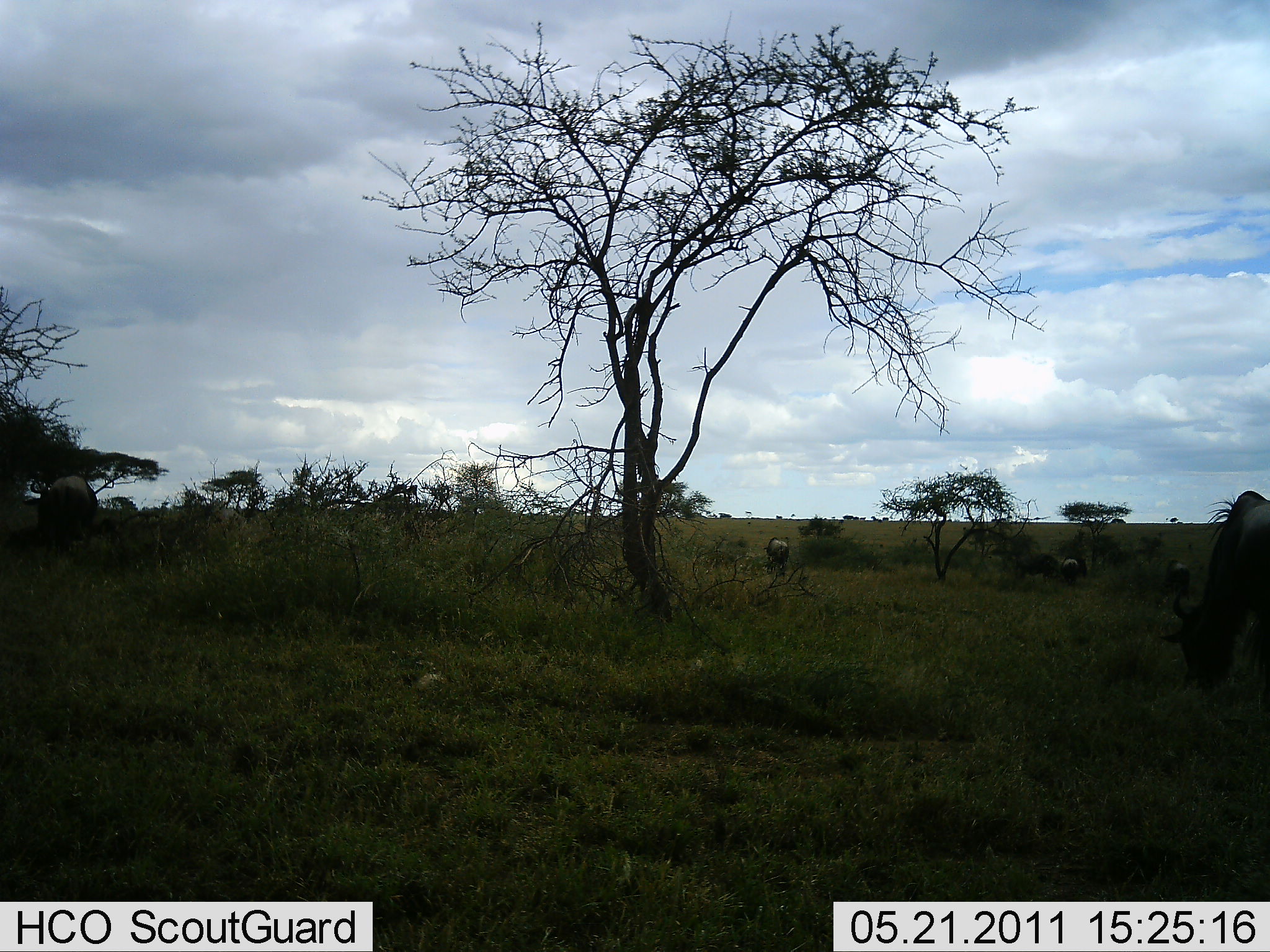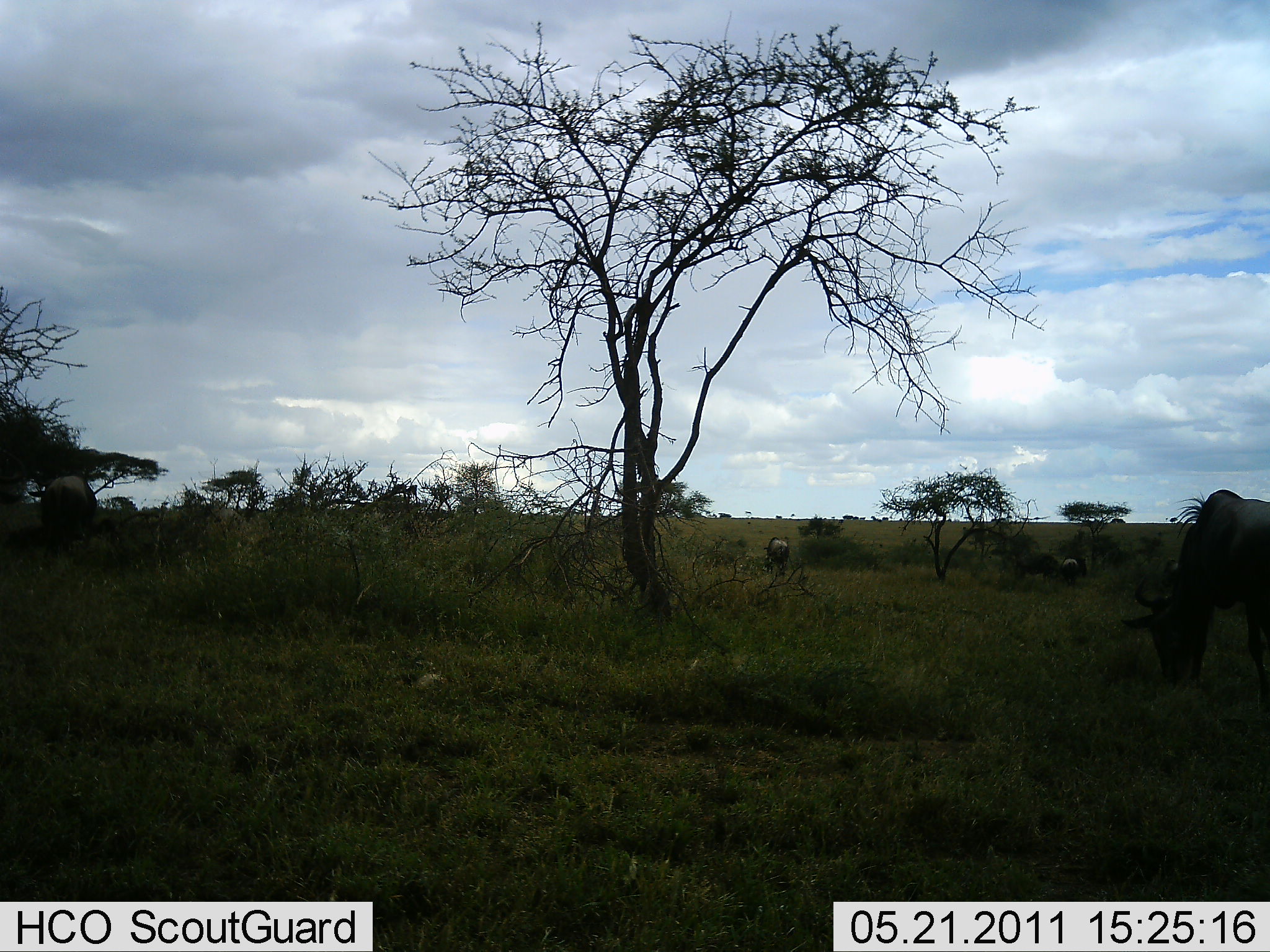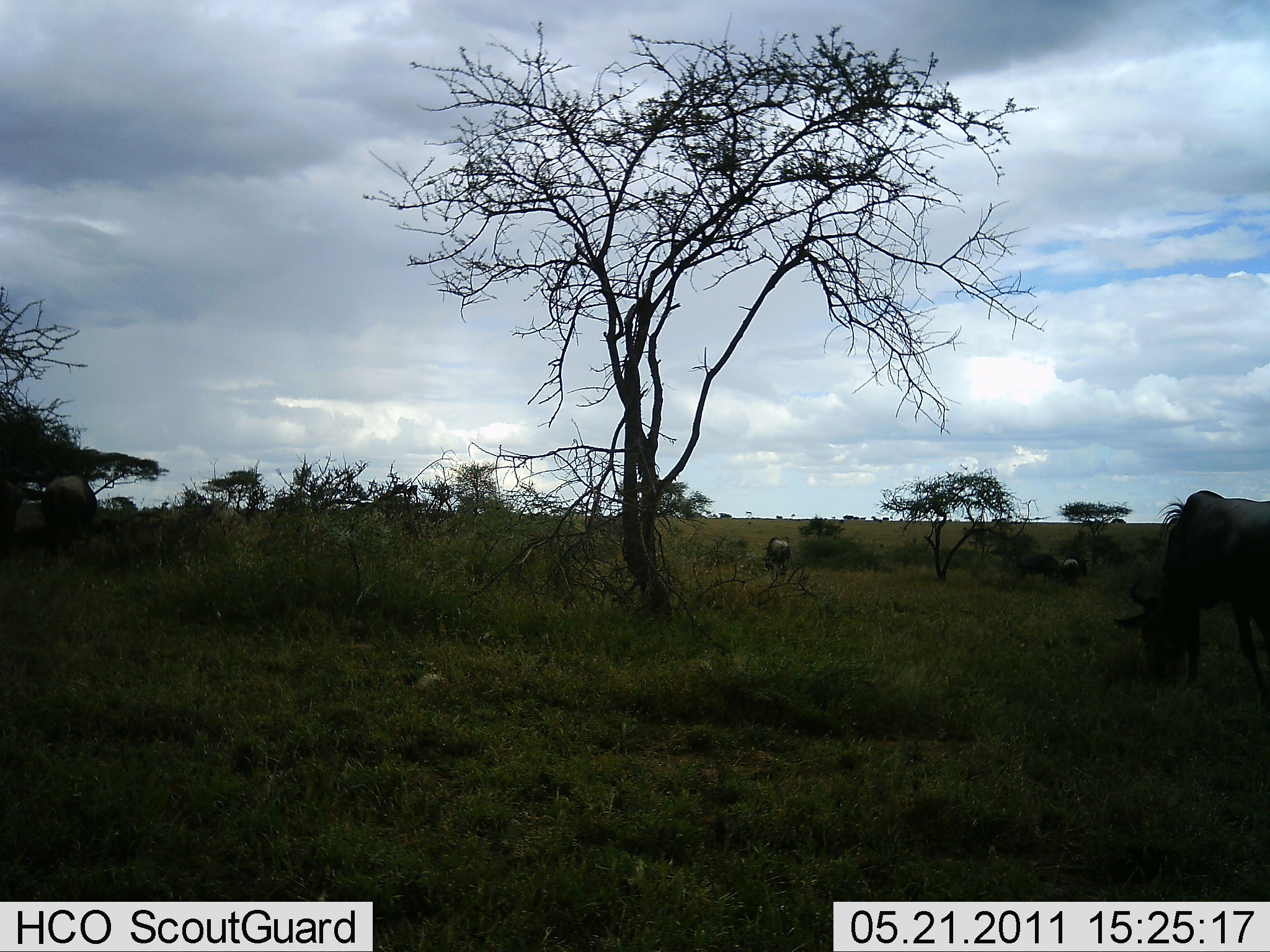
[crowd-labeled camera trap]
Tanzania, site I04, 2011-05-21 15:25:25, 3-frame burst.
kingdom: Animalia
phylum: Chordata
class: Mammalia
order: Artiodactyla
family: Bovidae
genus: Connochaetes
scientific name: Connochaetes taurinus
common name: blue wildebeest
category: wildebeest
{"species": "wildebeest (blue wildebeest) (Connochaetes taurinus)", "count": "4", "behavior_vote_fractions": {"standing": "31%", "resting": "0%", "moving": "15%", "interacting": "0%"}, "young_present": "0%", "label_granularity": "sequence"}